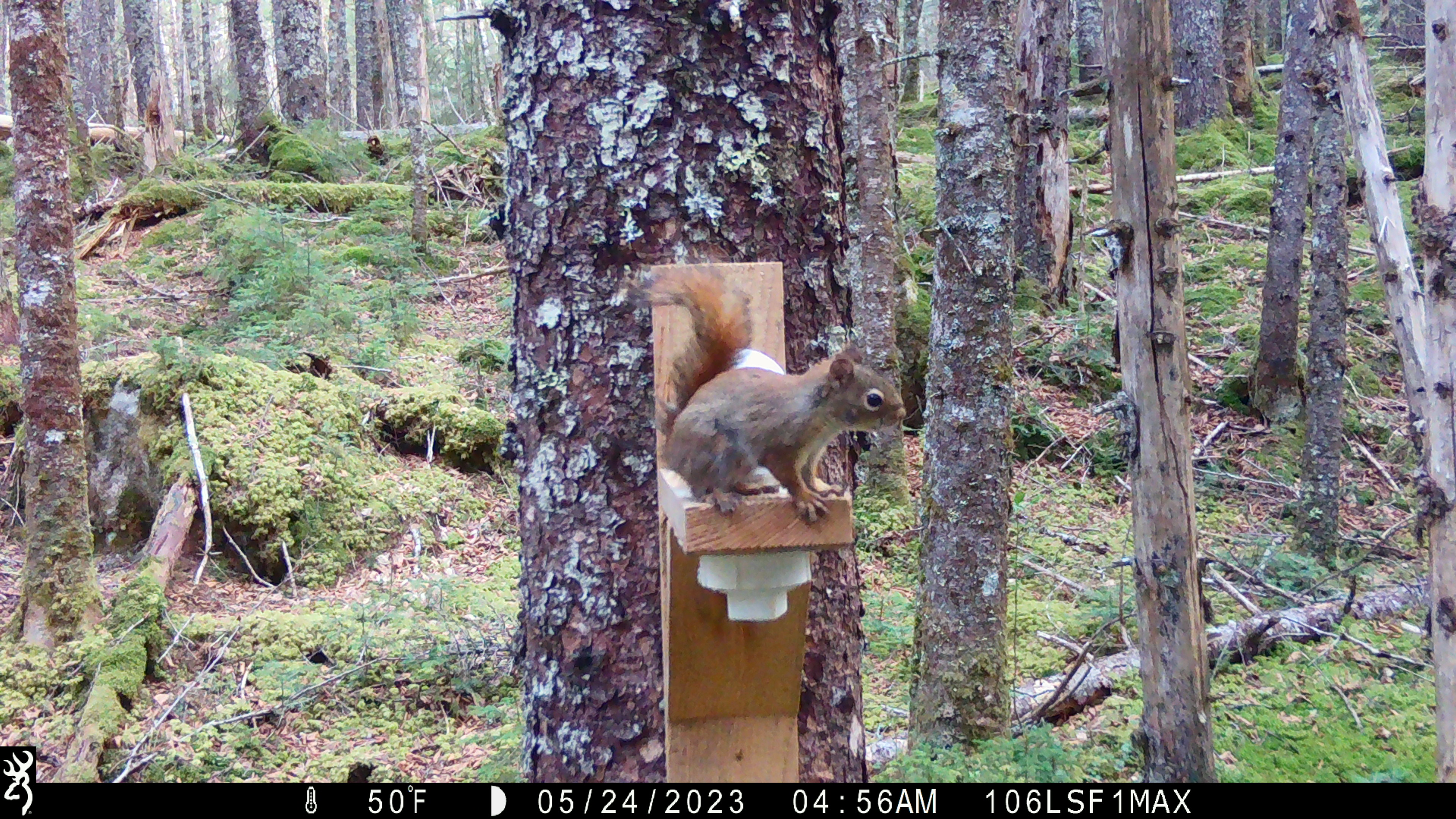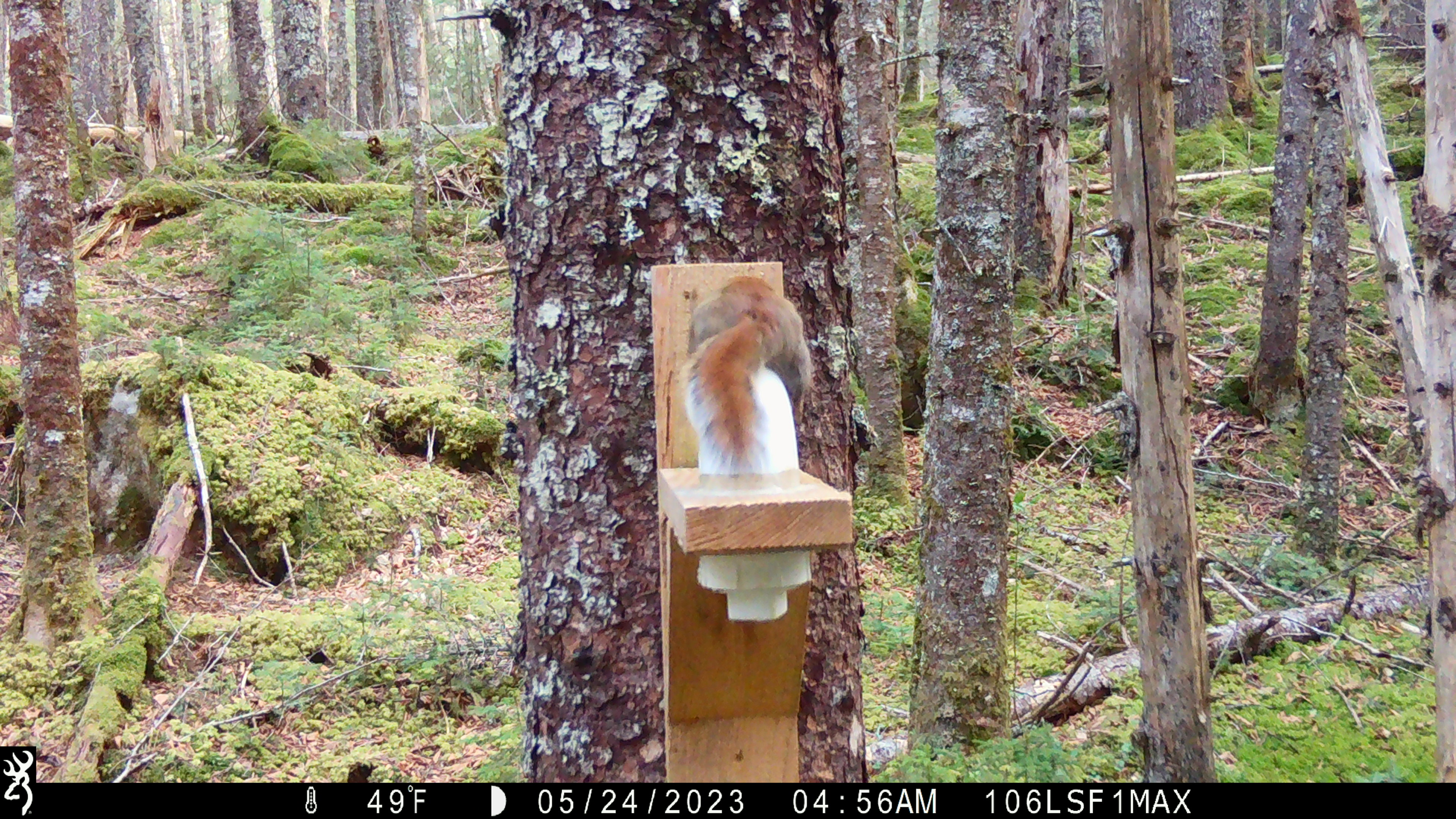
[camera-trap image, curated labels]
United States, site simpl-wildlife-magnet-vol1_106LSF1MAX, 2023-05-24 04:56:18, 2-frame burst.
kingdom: Animalia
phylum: Chordata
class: Mammalia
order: Rodentia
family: Sciuridae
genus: Tamiasciurus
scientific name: Tamiasciurus hudsonicus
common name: red squirrel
Red squirrel (Tamiasciurus hudsonicus).